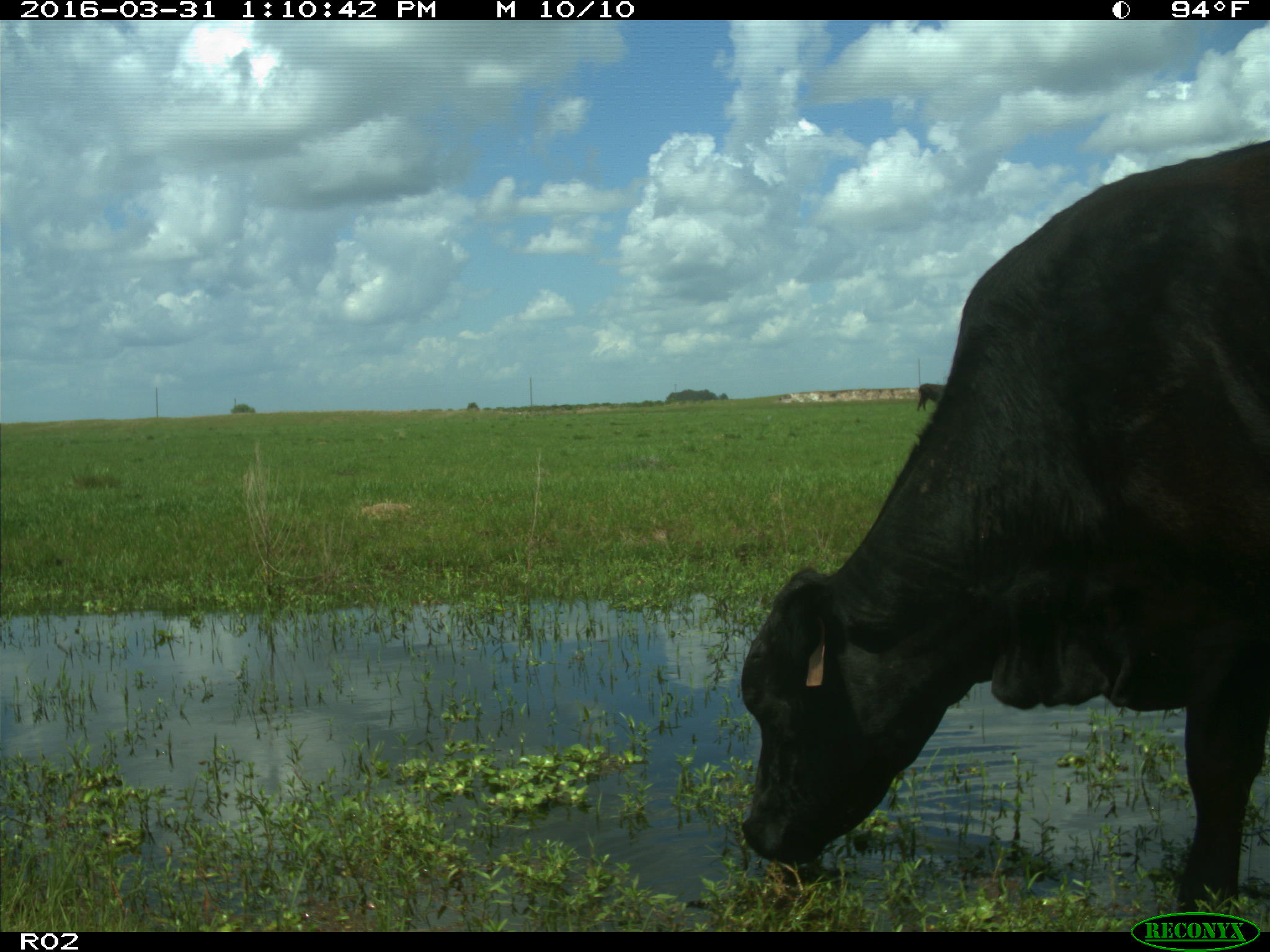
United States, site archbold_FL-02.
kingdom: Animalia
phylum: Chordata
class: Mammalia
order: Artiodactyla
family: Bovidae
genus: Bos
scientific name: Bos taurus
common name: domestic cow